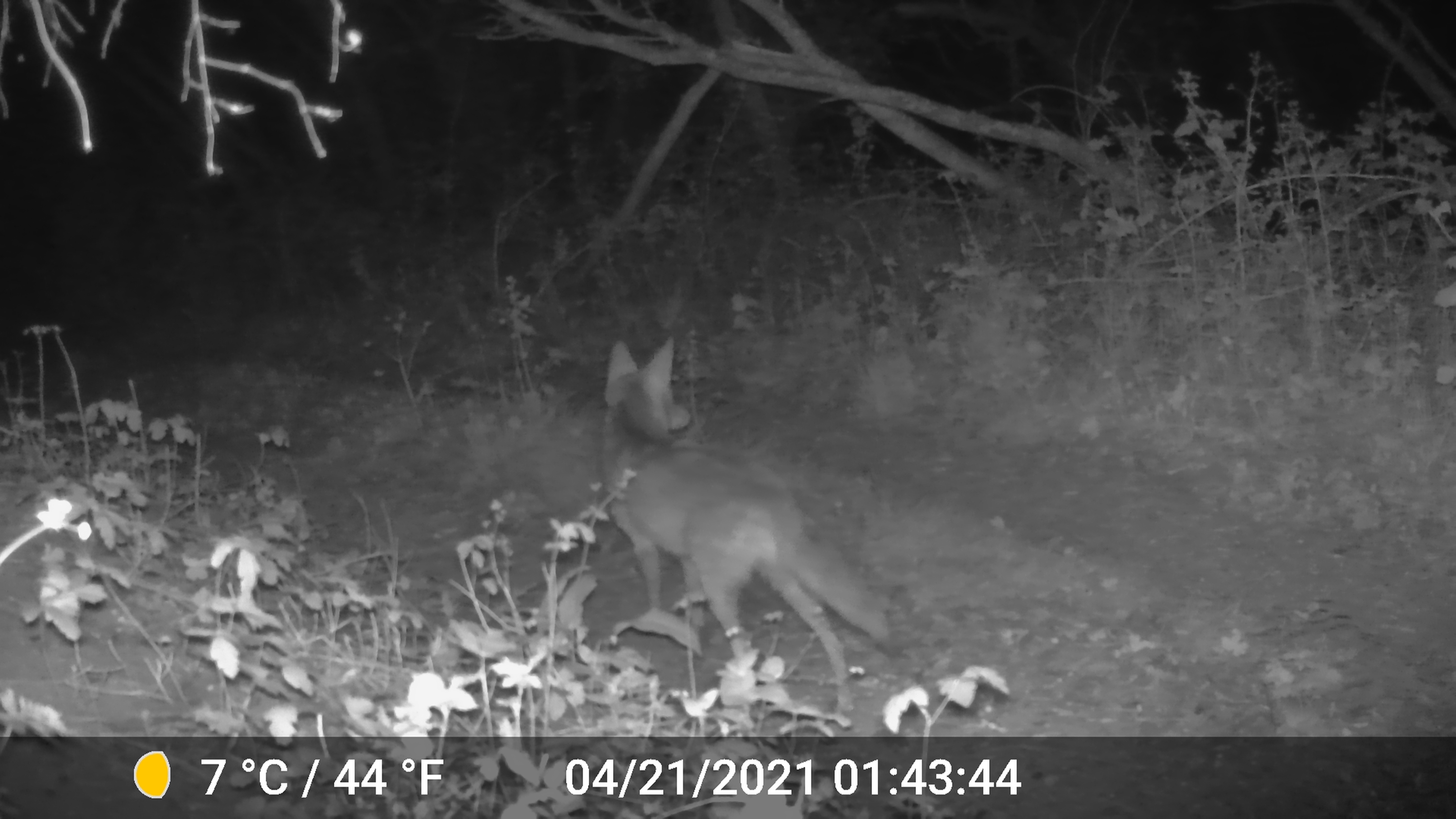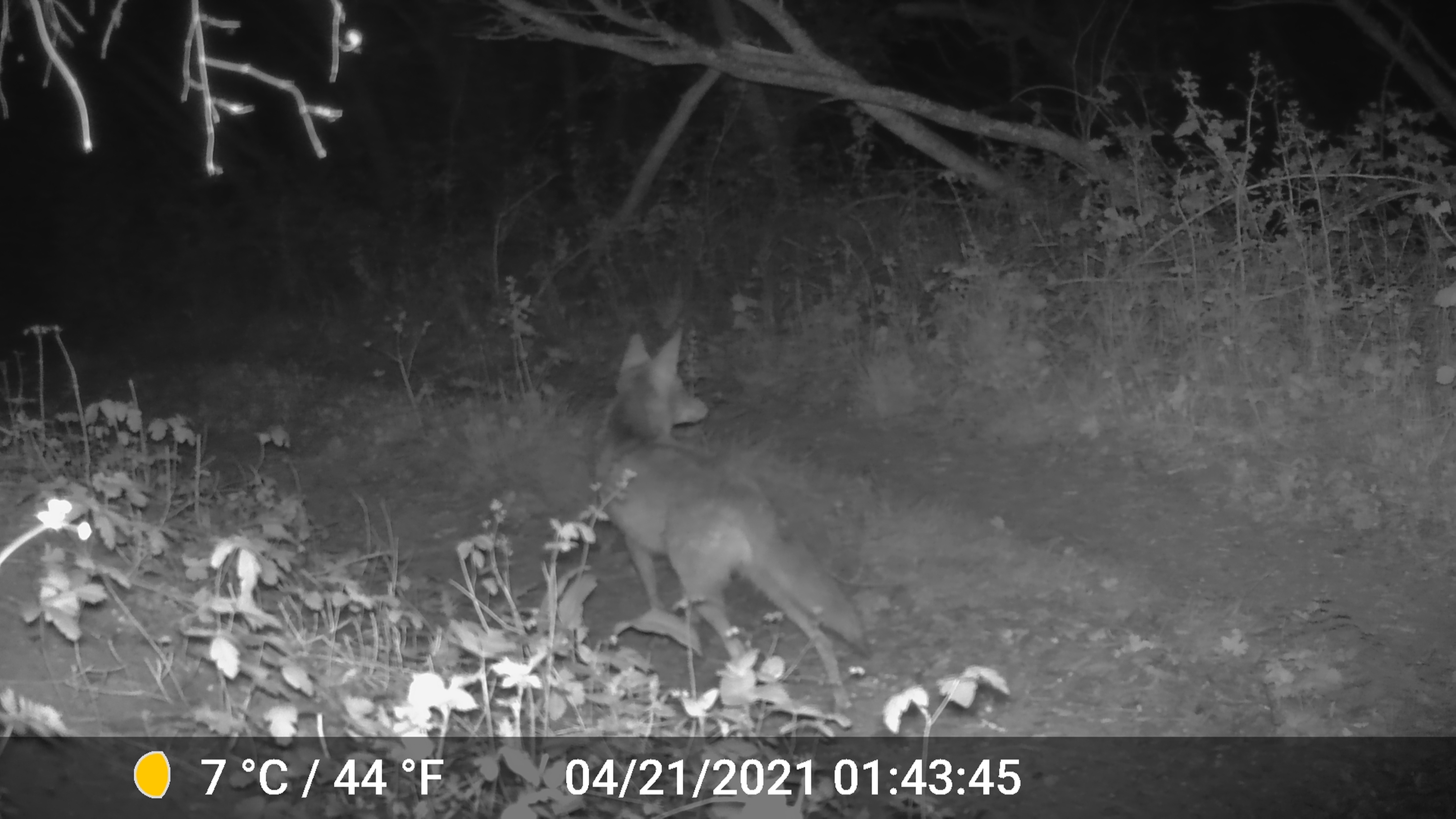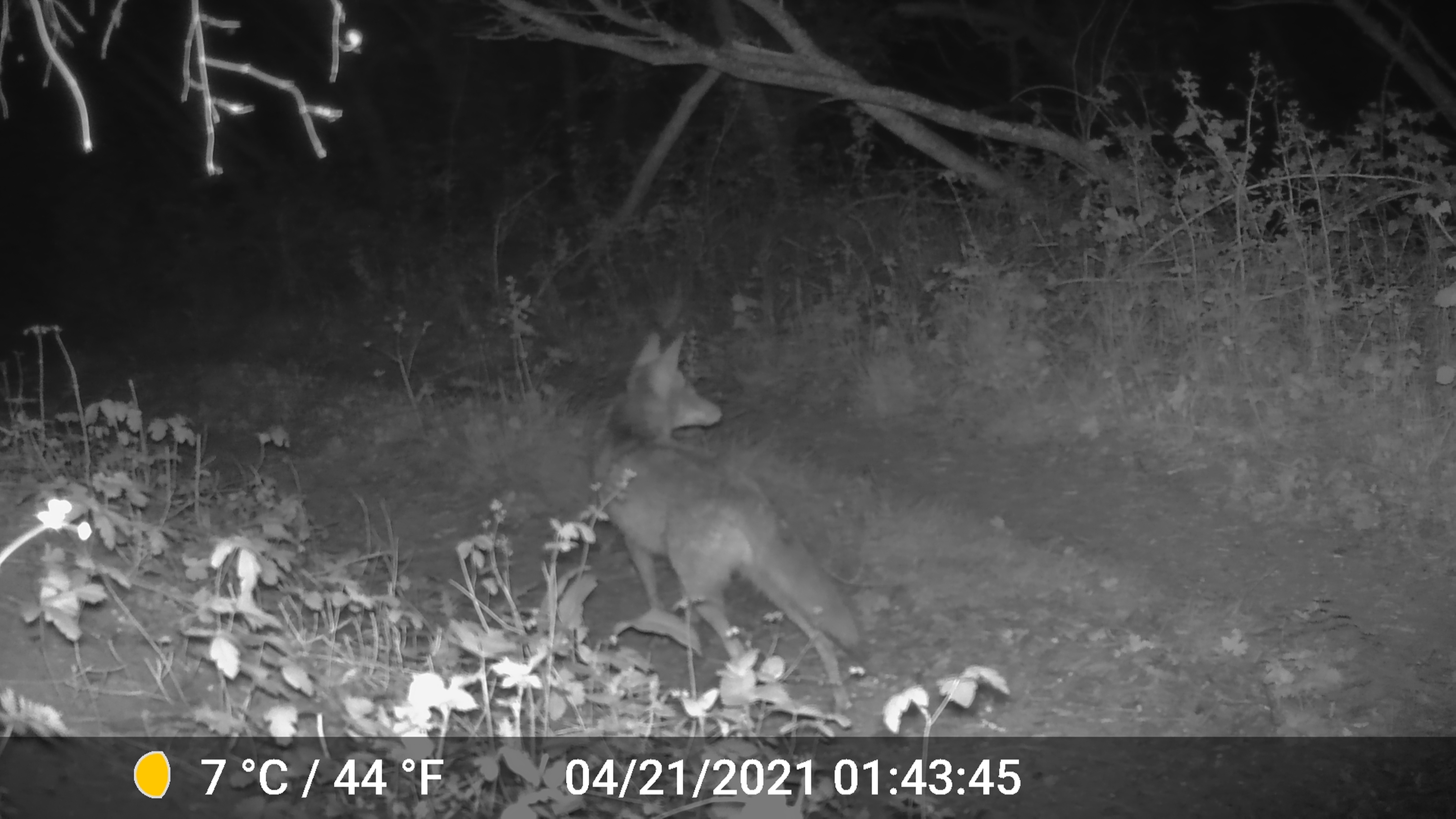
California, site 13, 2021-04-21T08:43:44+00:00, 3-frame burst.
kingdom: Animalia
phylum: Chordata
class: Mammalia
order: Carnivora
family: Canidae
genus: Canis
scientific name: Canis latrans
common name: coyote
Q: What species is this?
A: Coyote (Canis latrans).